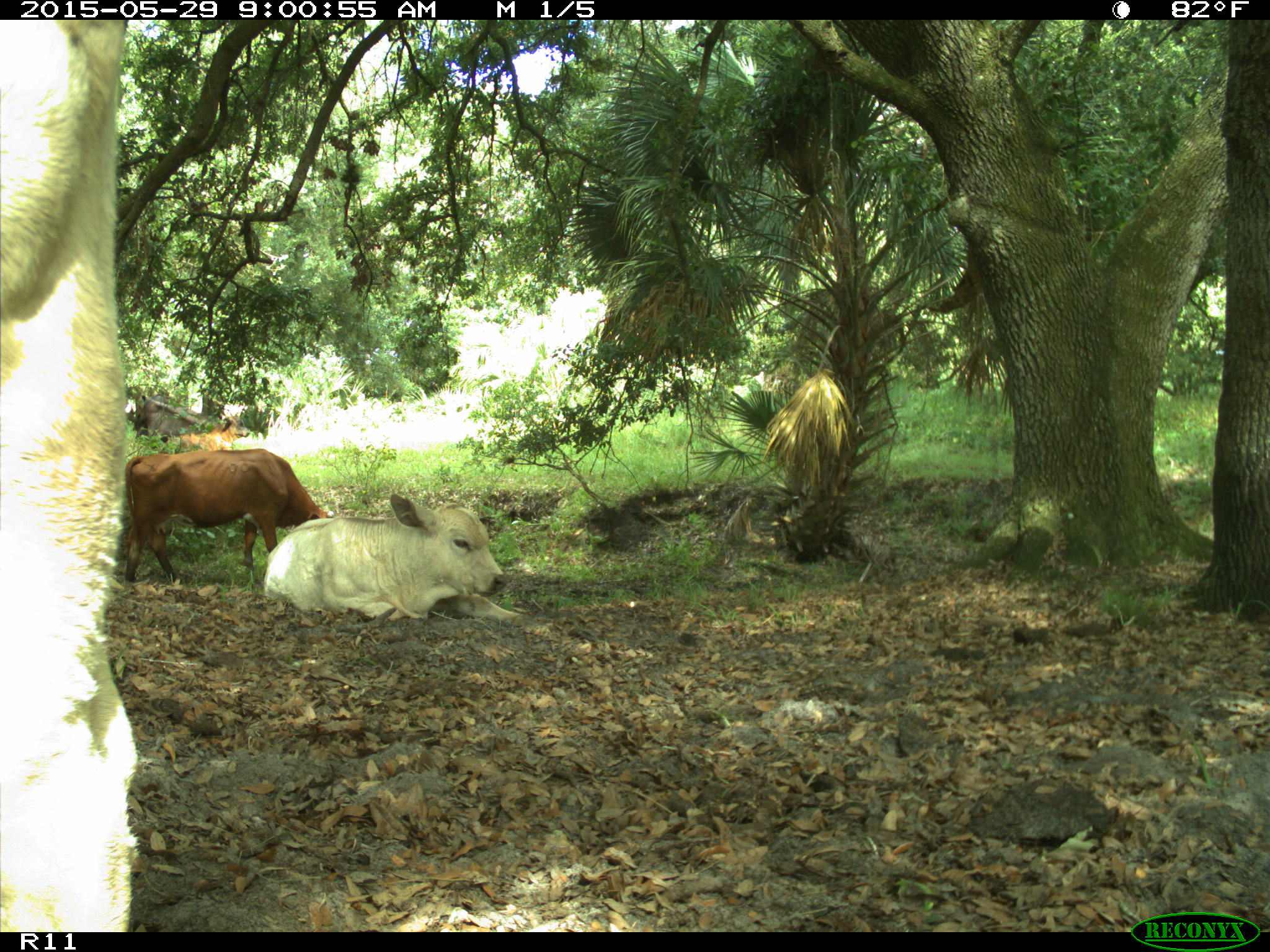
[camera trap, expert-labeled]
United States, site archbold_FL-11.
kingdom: Animalia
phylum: Chordata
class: Mammalia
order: Artiodactyla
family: Bovidae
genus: Bos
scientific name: Bos taurus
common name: domestic cow